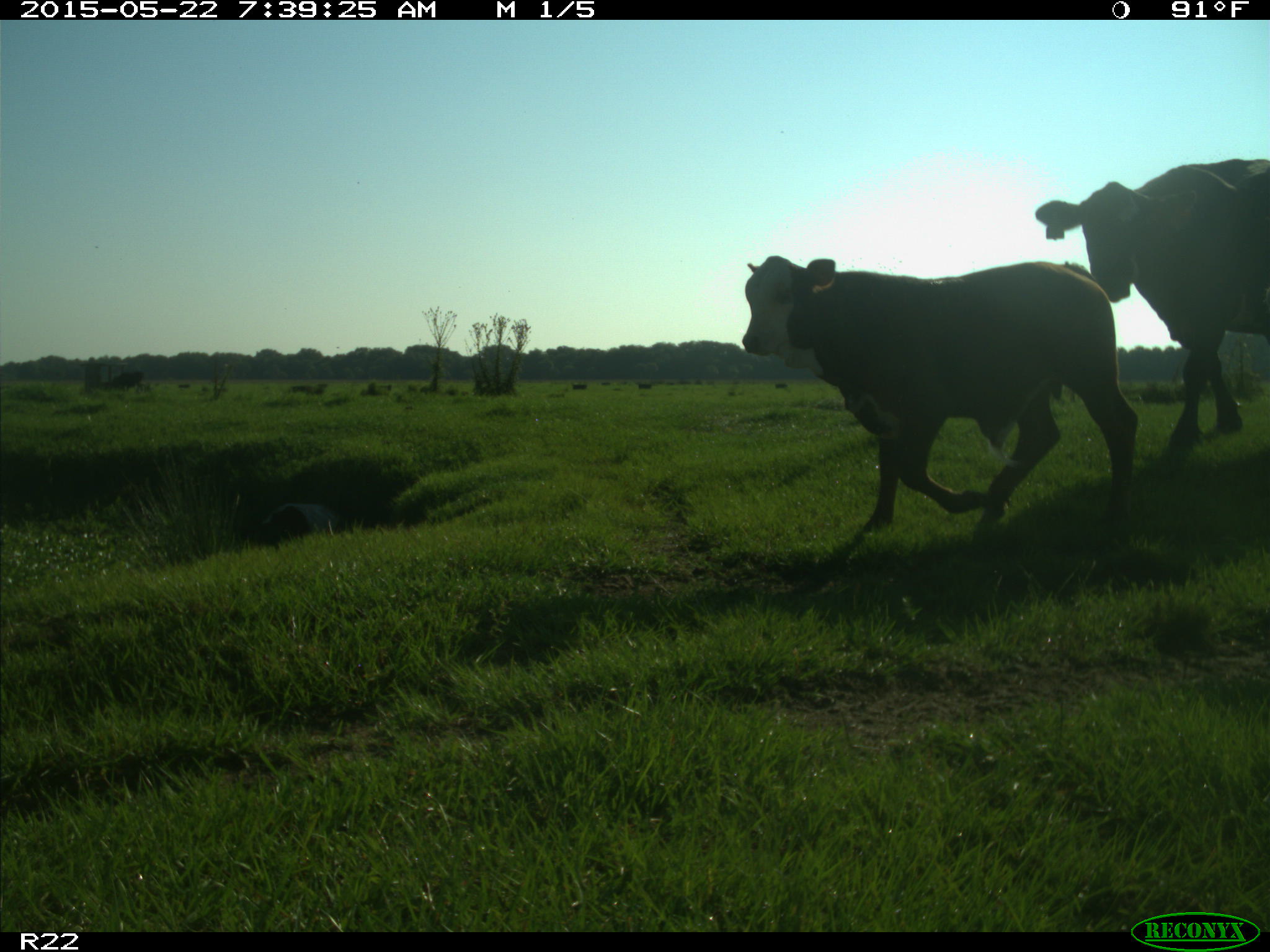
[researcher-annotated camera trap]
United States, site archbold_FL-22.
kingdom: Animalia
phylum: Chordata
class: Mammalia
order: Artiodactyla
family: Bovidae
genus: Bos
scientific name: Bos taurus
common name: domestic cow